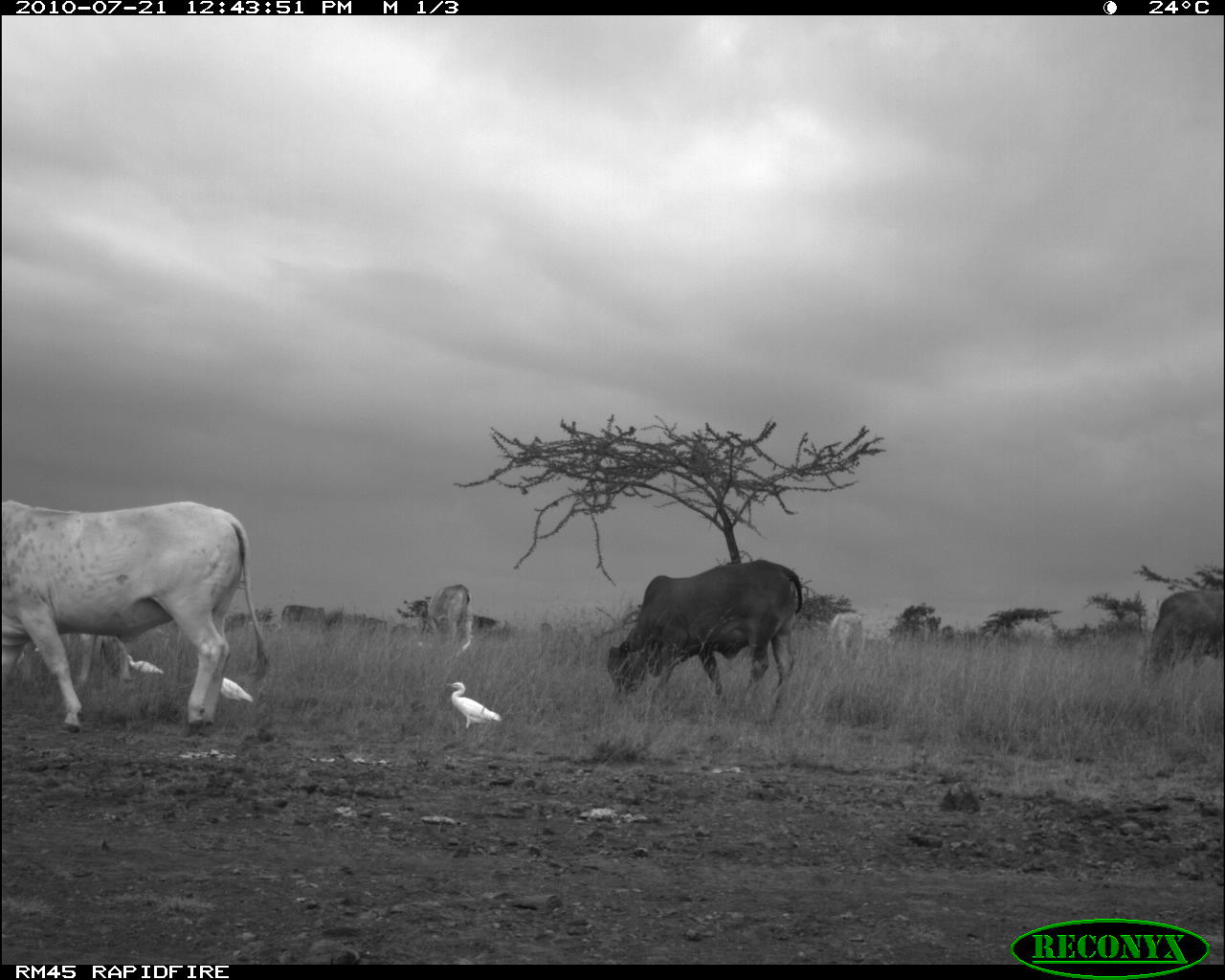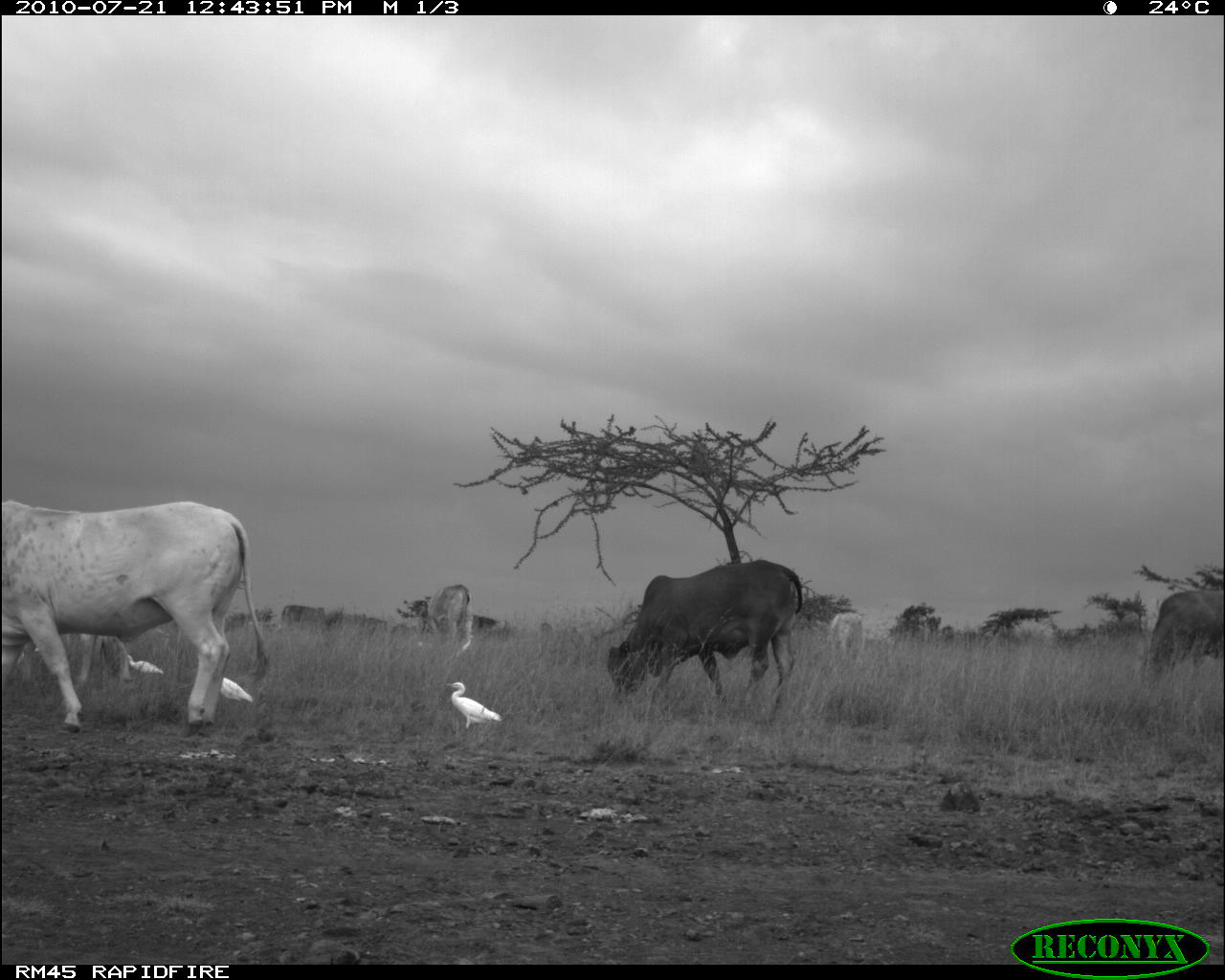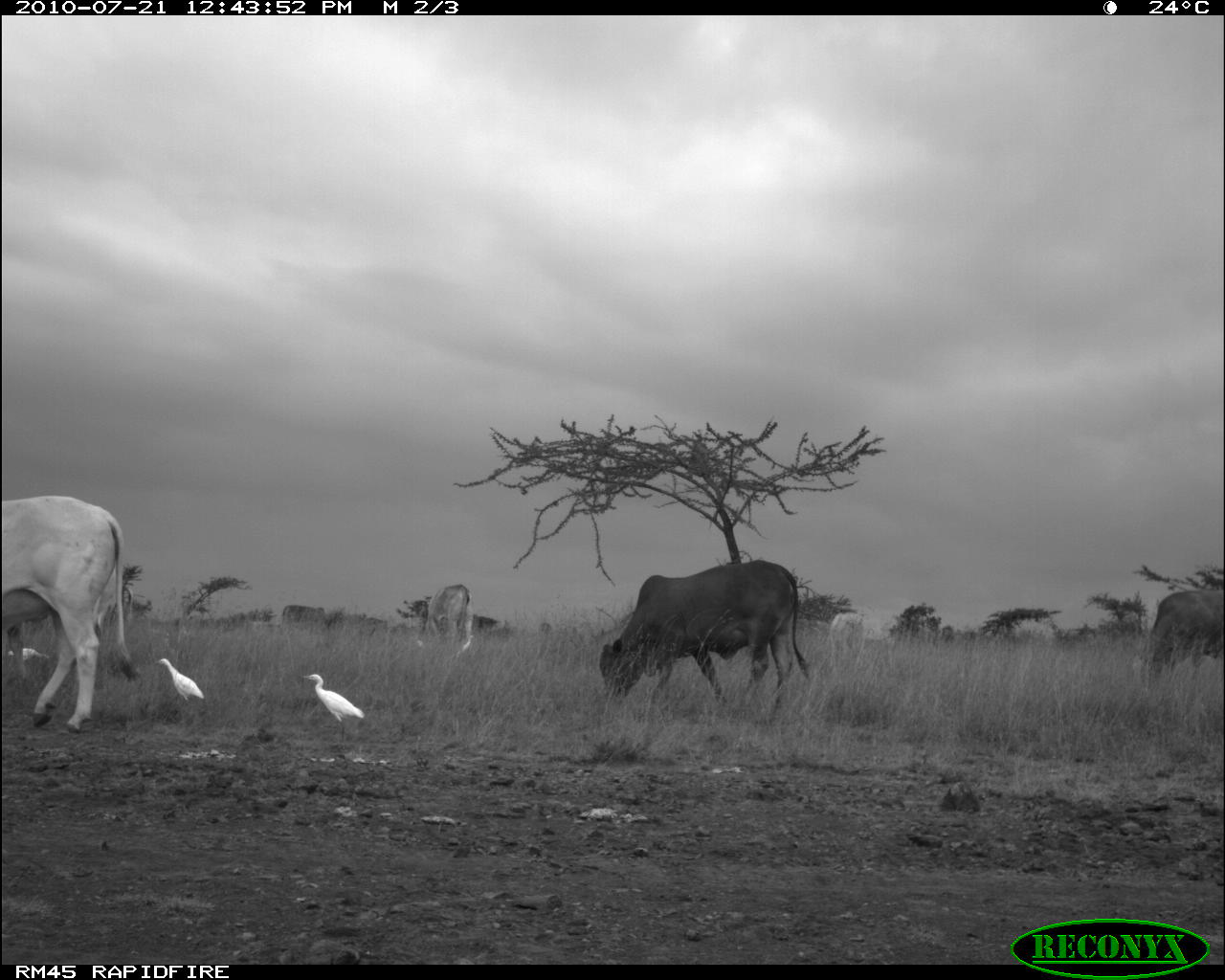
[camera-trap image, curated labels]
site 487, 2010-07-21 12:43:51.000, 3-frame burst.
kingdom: Animalia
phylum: Chordata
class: Aves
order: Pelecaniformes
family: Ardeidae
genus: Bubulcus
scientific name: Bubulcus ibis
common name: cattle egret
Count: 3.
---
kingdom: Animalia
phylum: Chordata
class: Mammalia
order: Artiodactyla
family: Bovidae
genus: Bos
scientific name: Bos taurus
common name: domestic cattle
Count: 6.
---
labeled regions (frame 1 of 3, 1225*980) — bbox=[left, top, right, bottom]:
bubulcus ibis: bbox=[0, 498, 274, 754]; bbox=[604, 558, 806, 722]; bbox=[1134, 587, 1225, 692]; bbox=[23, 627, 131, 701]; bbox=[422, 582, 478, 661]; bbox=[444, 678, 505, 731]; bbox=[282, 601, 337, 650]; bbox=[821, 608, 870, 658]; bbox=[124, 654, 171, 683]; bbox=[216, 678, 256, 702]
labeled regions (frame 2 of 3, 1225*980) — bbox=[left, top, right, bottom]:
bos taurus: bbox=[1, 500, 269, 741]; bbox=[605, 560, 804, 709]; bbox=[1137, 590, 1224, 687]; bbox=[75, 633, 135, 689]; bbox=[446, 682, 503, 728]; bbox=[425, 584, 471, 636]; bbox=[826, 611, 866, 665]; bbox=[219, 677, 253, 703]; bbox=[281, 605, 326, 623]; bbox=[127, 654, 165, 675]; bbox=[454, 633, 474, 659]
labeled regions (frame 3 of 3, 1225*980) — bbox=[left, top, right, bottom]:
bubulcus ibis: bbox=[597, 557, 812, 720]; bbox=[2, 496, 142, 733]; bbox=[1138, 587, 1225, 678]; bbox=[302, 674, 365, 749]; bbox=[422, 583, 475, 645]; bbox=[155, 657, 205, 708]; bbox=[827, 611, 868, 667]; bbox=[6, 646, 49, 665]; bbox=[455, 634, 475, 658]; bbox=[417, 640, 428, 650]